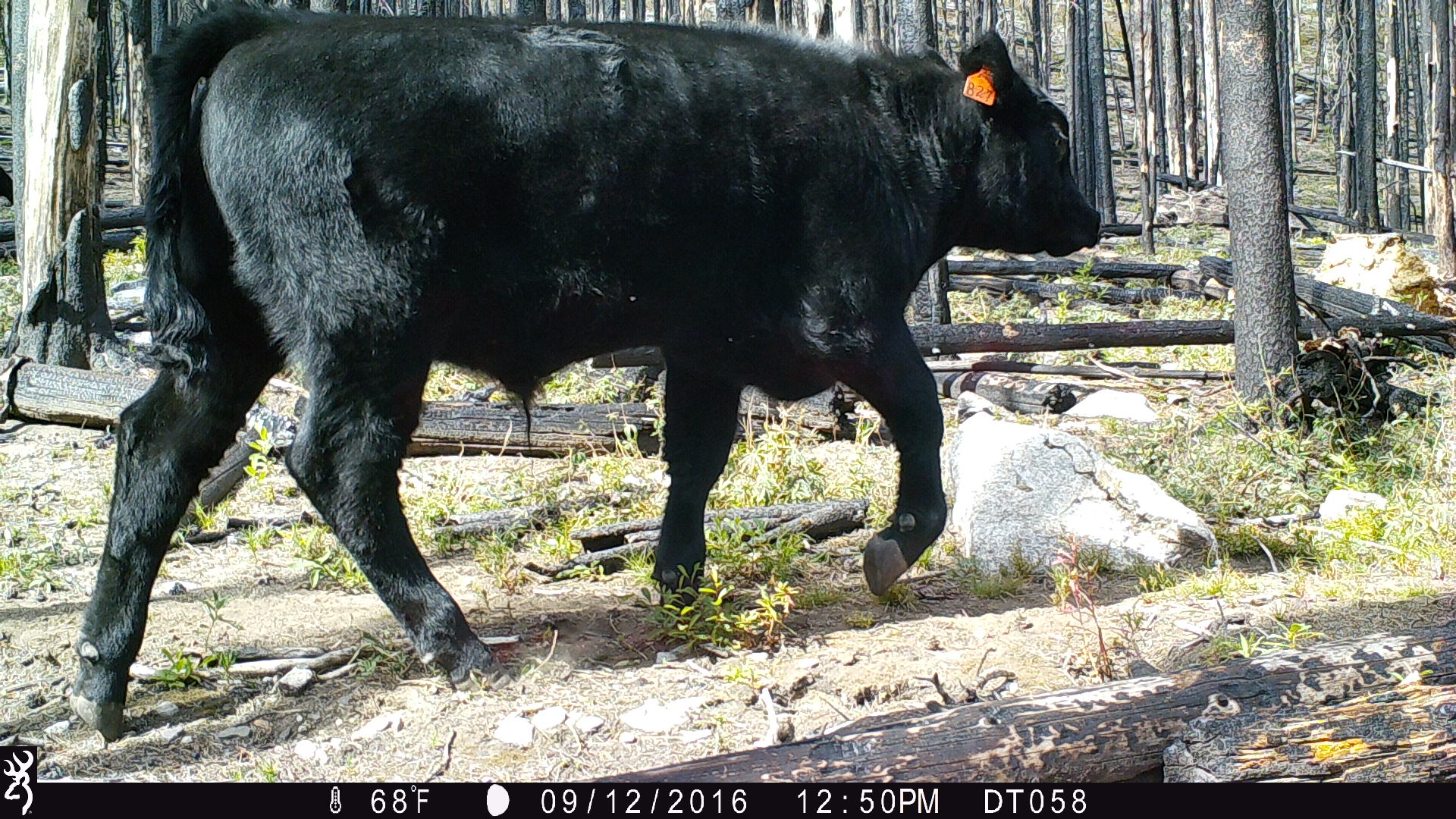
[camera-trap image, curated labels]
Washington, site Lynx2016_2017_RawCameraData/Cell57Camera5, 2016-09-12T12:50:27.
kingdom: Animalia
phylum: Chordata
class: Mammalia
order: Artiodactyla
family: Bovidae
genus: Bos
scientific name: Bos taurus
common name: domestic cattle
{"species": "domestic cattle (Bos taurus)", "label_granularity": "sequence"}